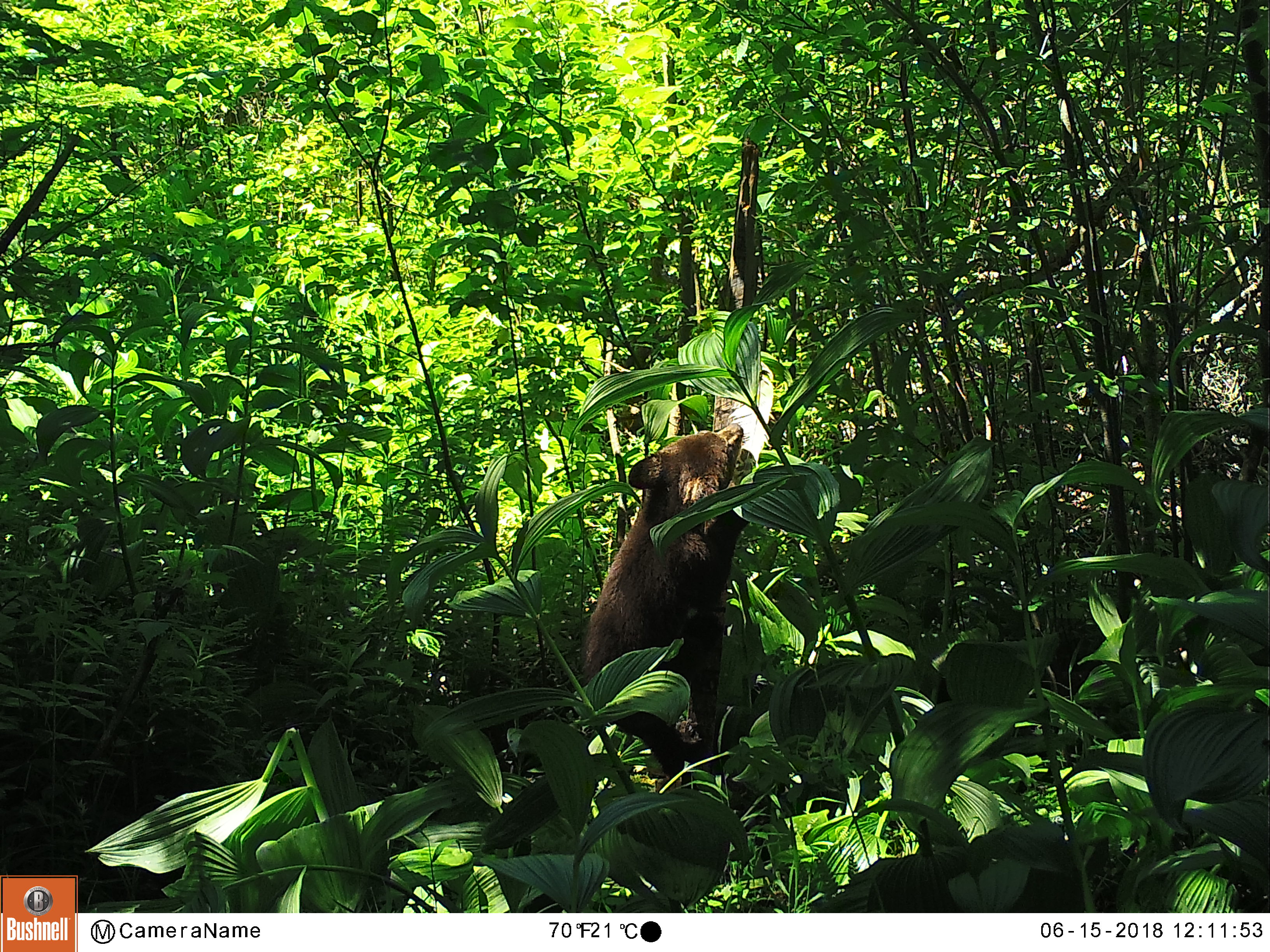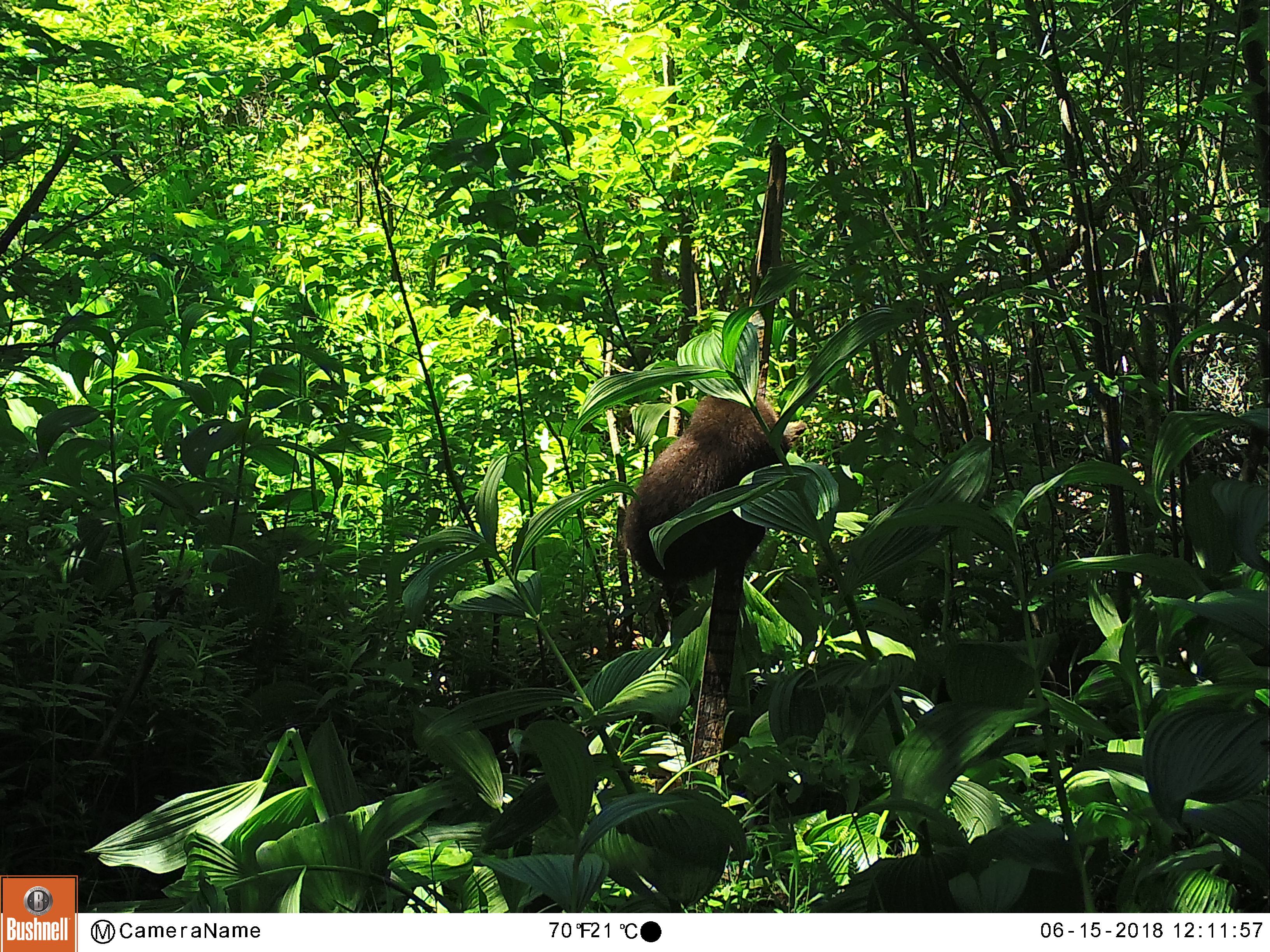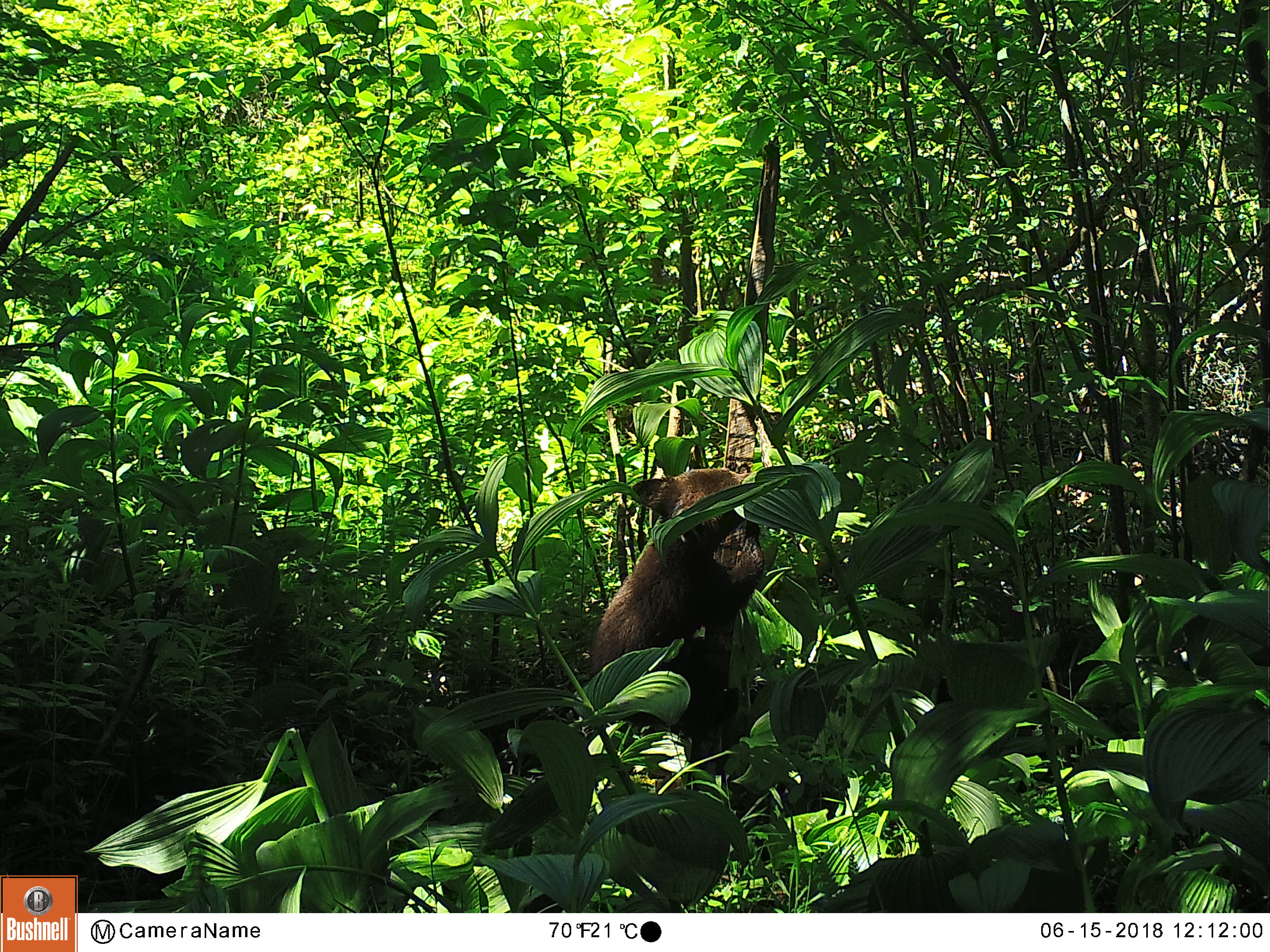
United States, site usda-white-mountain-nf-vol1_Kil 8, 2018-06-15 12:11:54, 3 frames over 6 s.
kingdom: Animalia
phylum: Chordata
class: Mammalia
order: Carnivora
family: Ursidae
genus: Ursus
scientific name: Ursus americanus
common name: black bear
Black bear (Ursus americanus).